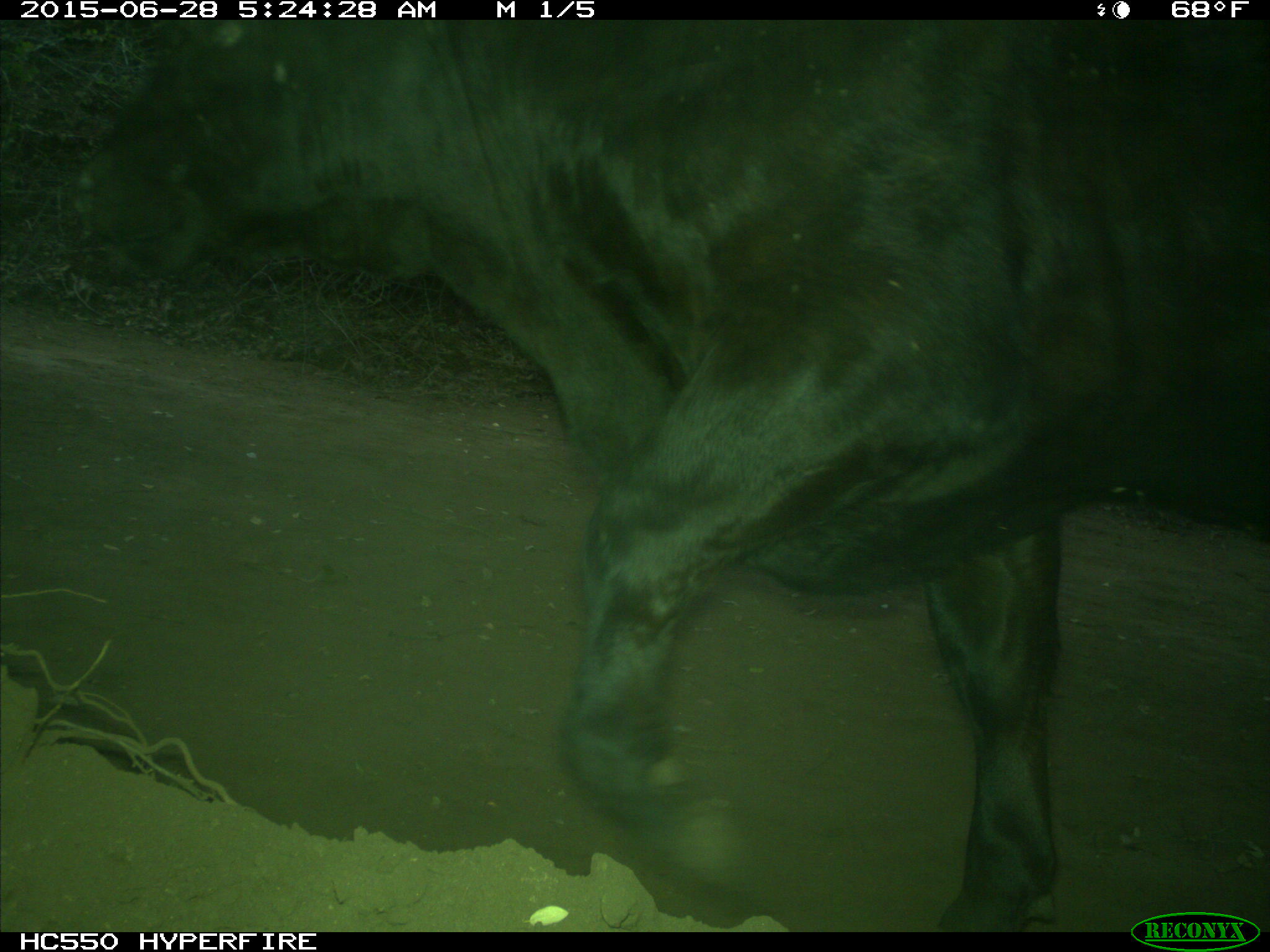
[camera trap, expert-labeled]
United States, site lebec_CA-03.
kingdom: Animalia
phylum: Chordata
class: Mammalia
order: Artiodactyla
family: Bovidae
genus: Bos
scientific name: Bos taurus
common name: domestic cow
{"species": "Bos taurus (domestic cow)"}